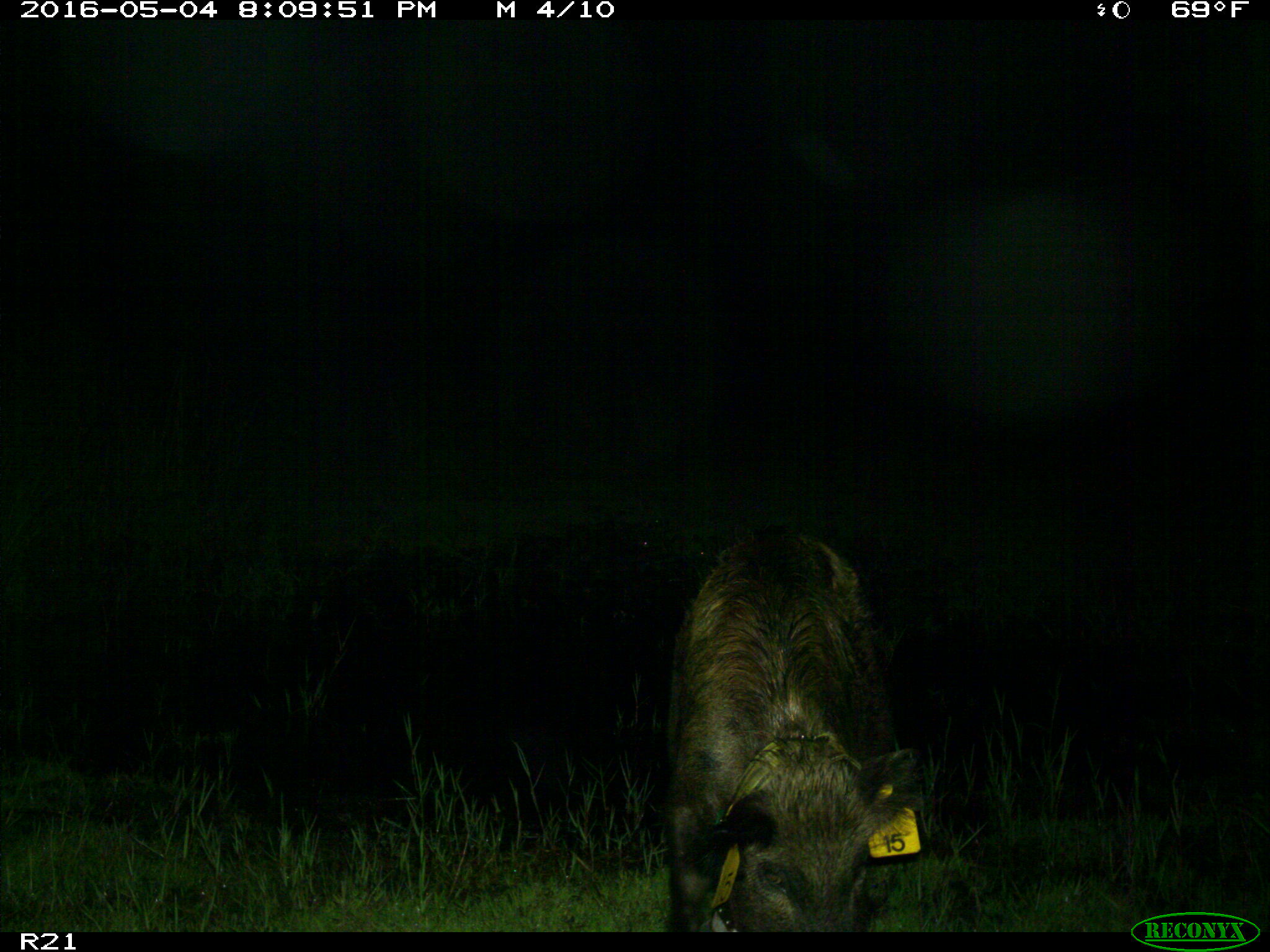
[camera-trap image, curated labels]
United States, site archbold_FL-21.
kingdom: Animalia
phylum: Chordata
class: Mammalia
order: Artiodactyla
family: Suidae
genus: Sus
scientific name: Sus scrofa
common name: wild boar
Sus scrofa (wild boar).